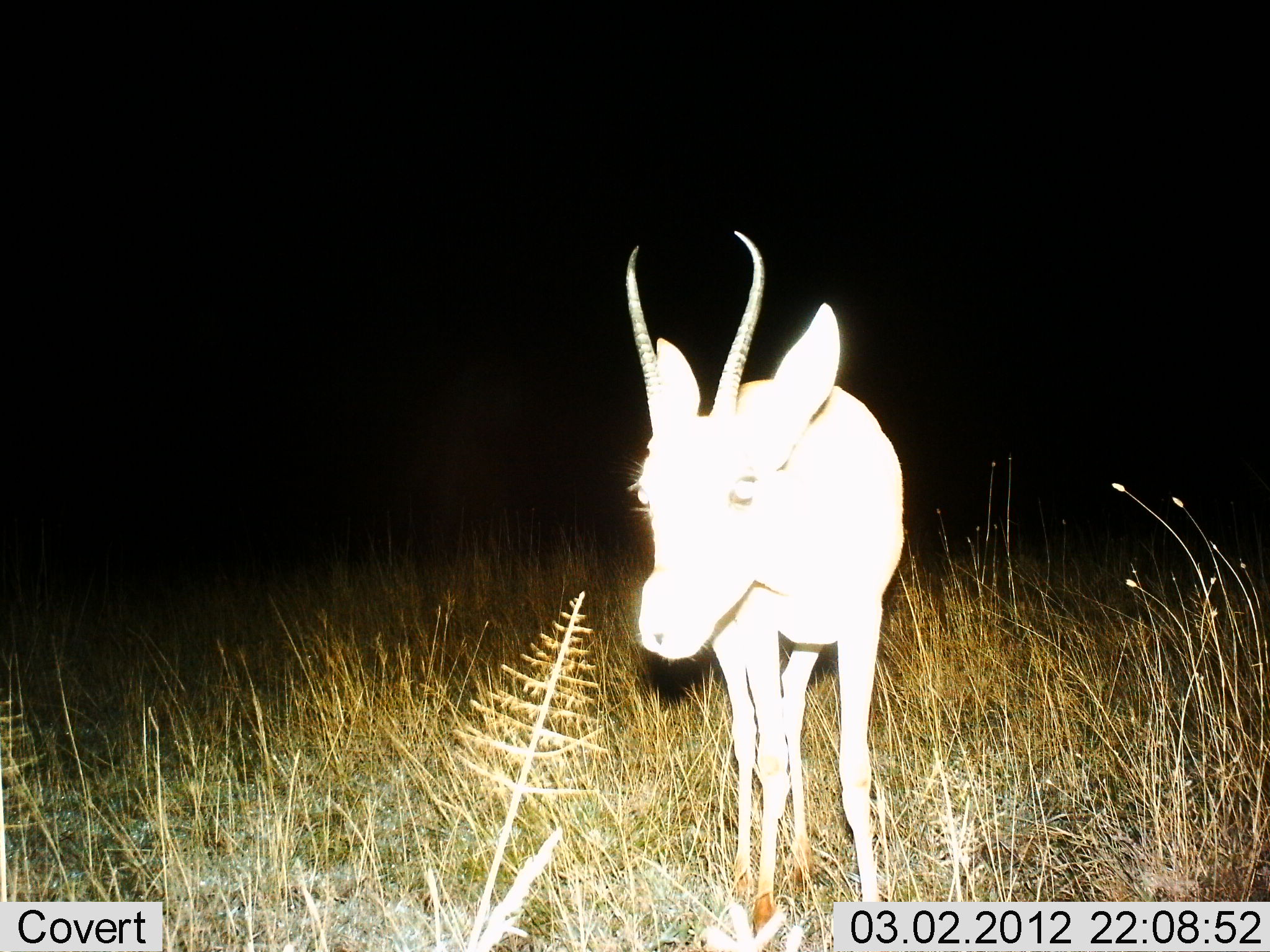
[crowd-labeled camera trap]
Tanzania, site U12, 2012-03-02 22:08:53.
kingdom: Animalia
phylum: Chordata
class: Mammalia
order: Artiodactyla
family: Bovidae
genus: Nanger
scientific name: Nanger granti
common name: grant's gazelle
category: gazellegrants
Gazellegrants (grant's gazelle) (Nanger granti), count 1. Behavior (volunteer vote fractions): standing 95%, resting 0%, moving 0%, interacting 5%. Young present (vote fraction): 5%. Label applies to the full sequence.